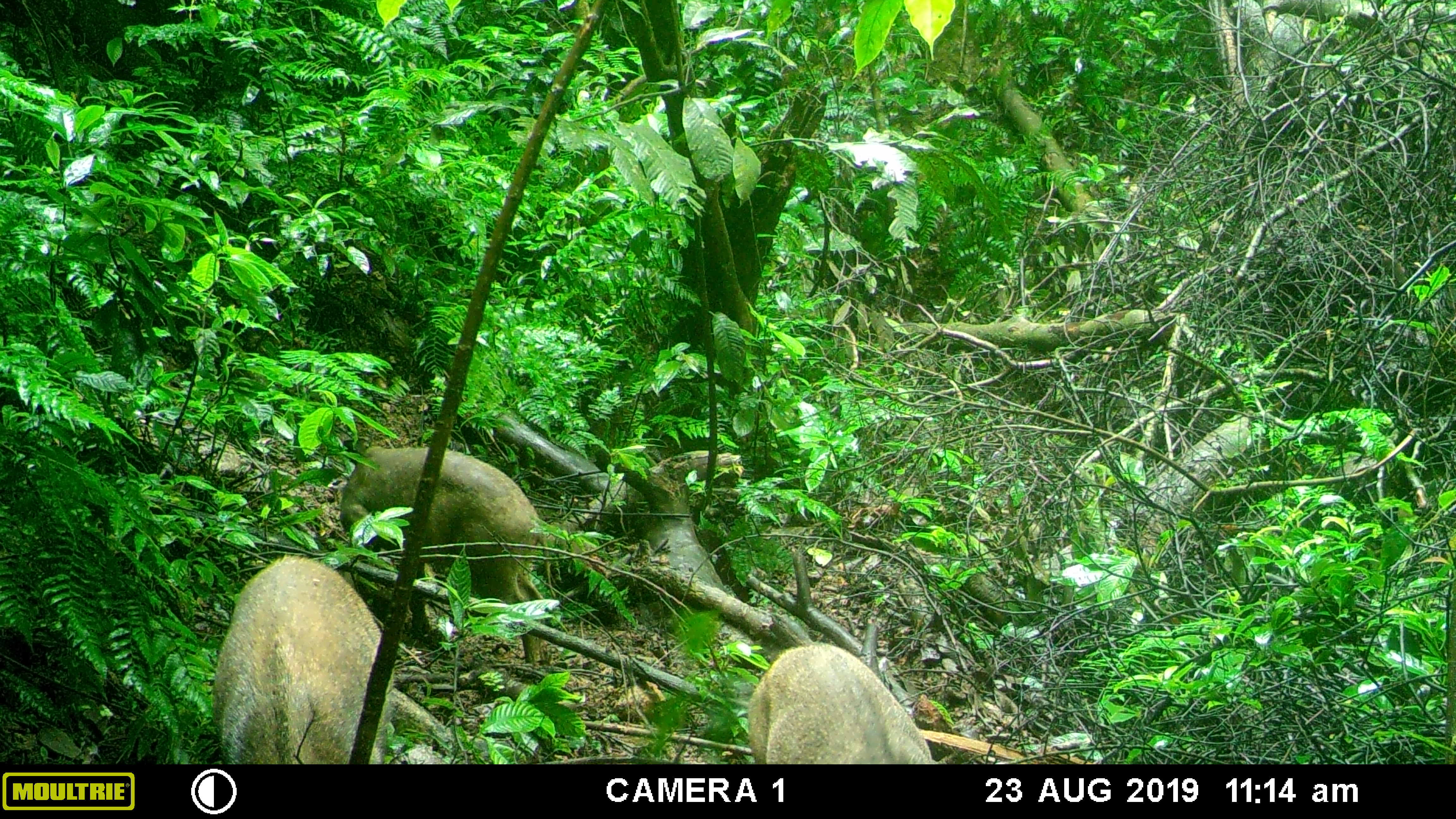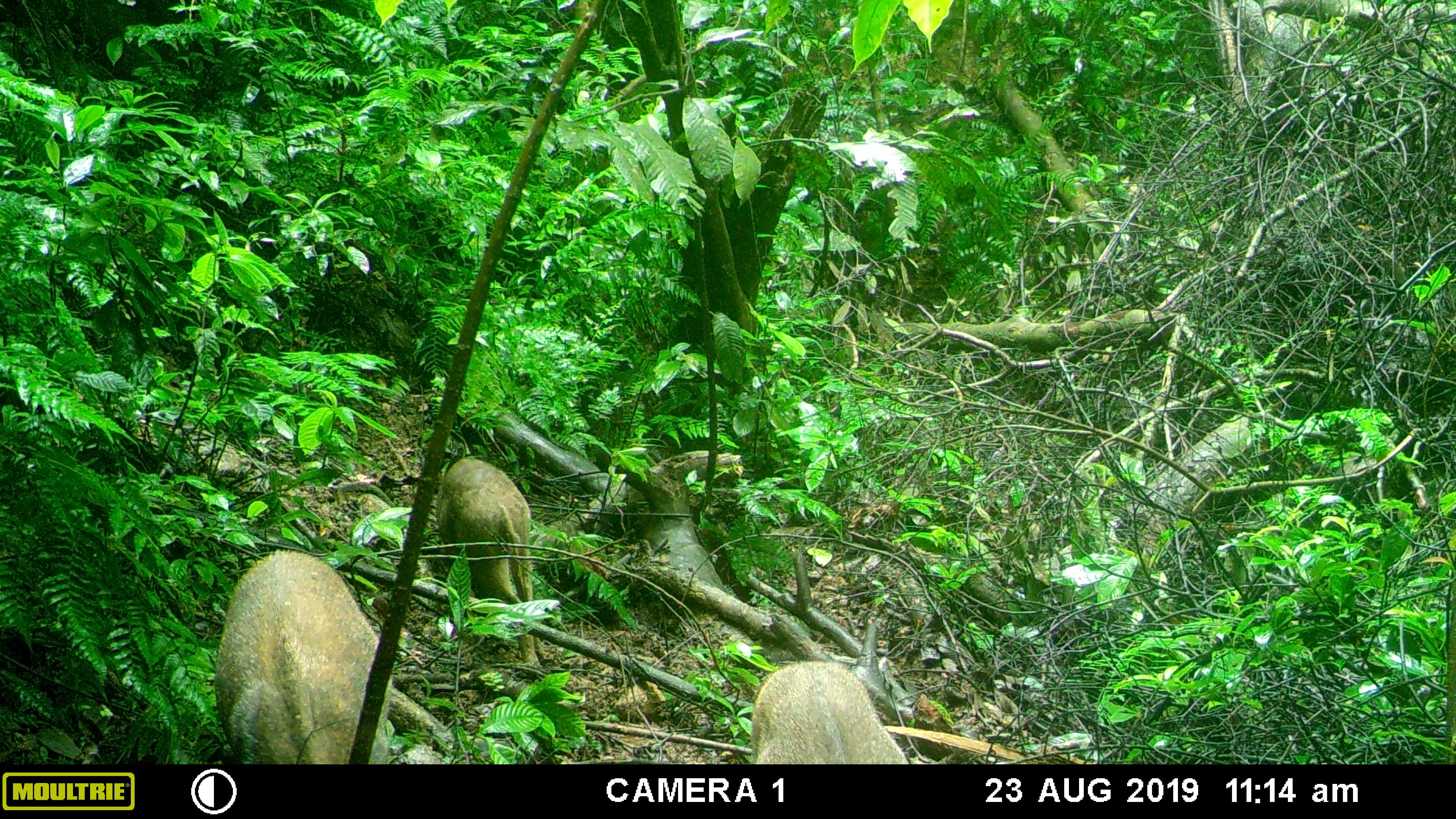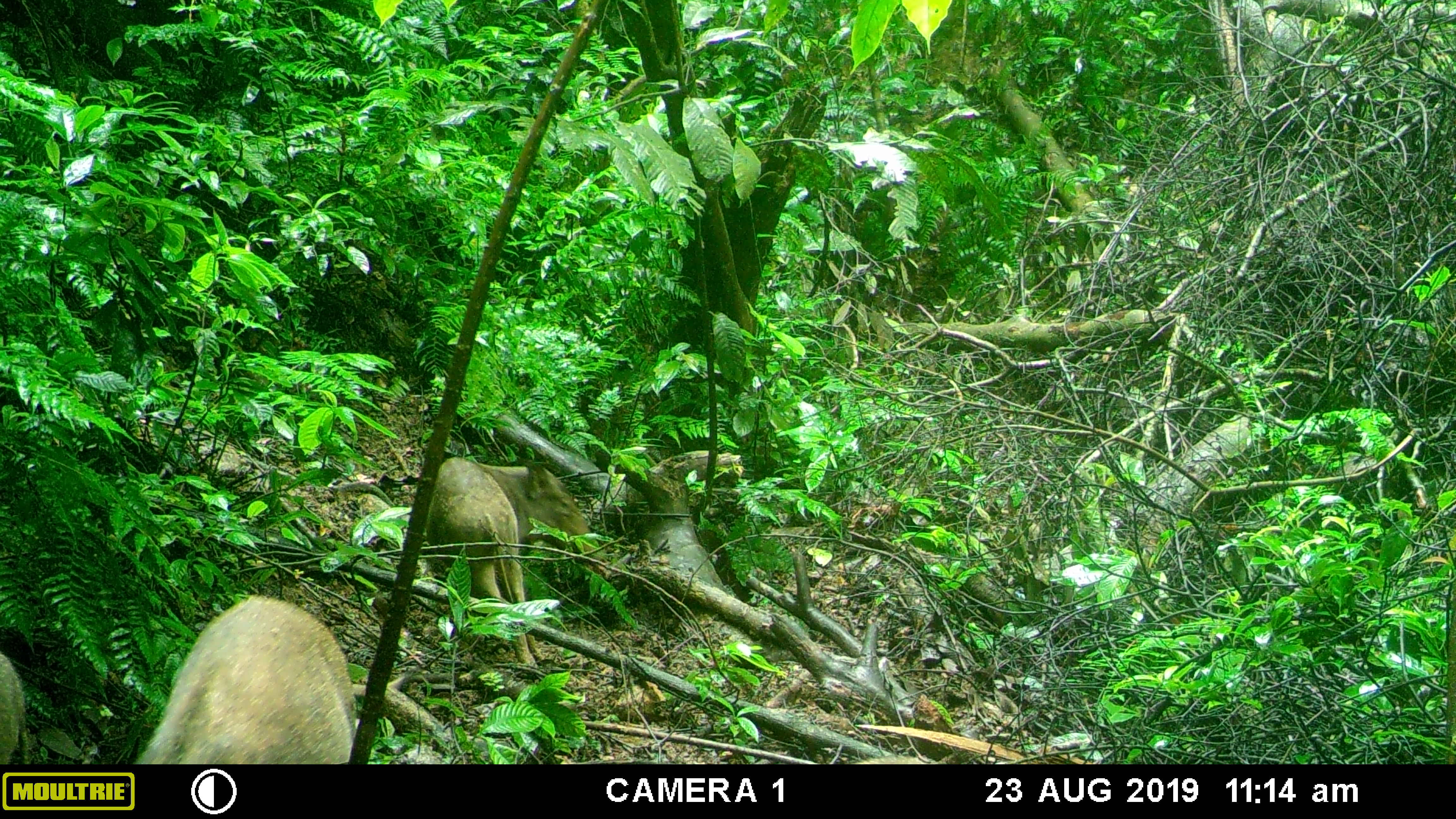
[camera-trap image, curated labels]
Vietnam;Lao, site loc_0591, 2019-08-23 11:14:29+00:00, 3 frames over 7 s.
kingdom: Animalia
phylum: Chordata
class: Mammalia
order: Artiodactyla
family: Suidae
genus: Sus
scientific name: Sus scrofa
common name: eurasian wild pig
Eurasian wild pig (Sus scrofa). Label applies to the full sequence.